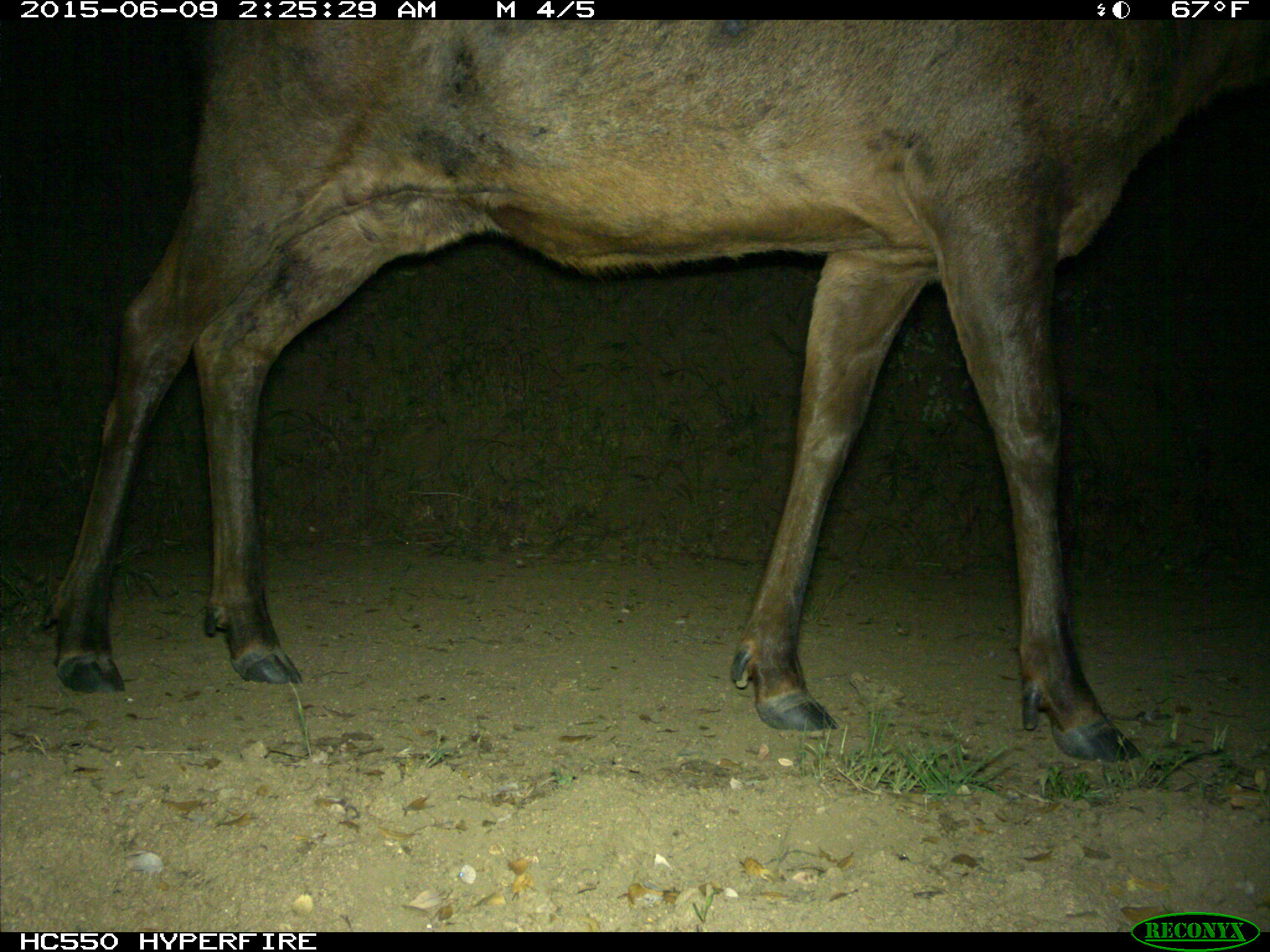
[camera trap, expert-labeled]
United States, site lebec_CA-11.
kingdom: Animalia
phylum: Chordata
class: Mammalia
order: Artiodactyla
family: Cervidae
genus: Cervus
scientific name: Cervus canadensis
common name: elk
Cervus canadensis (elk).